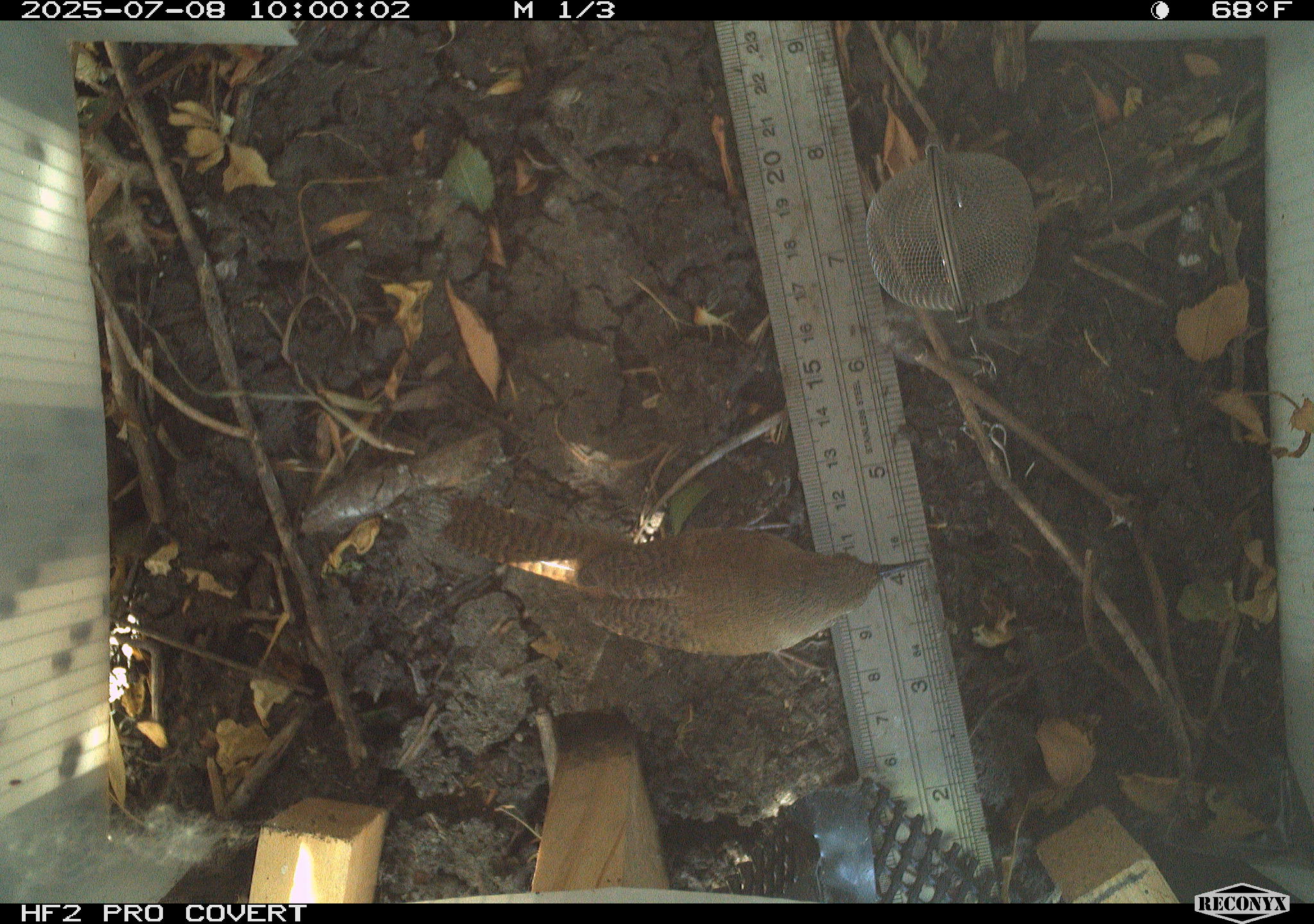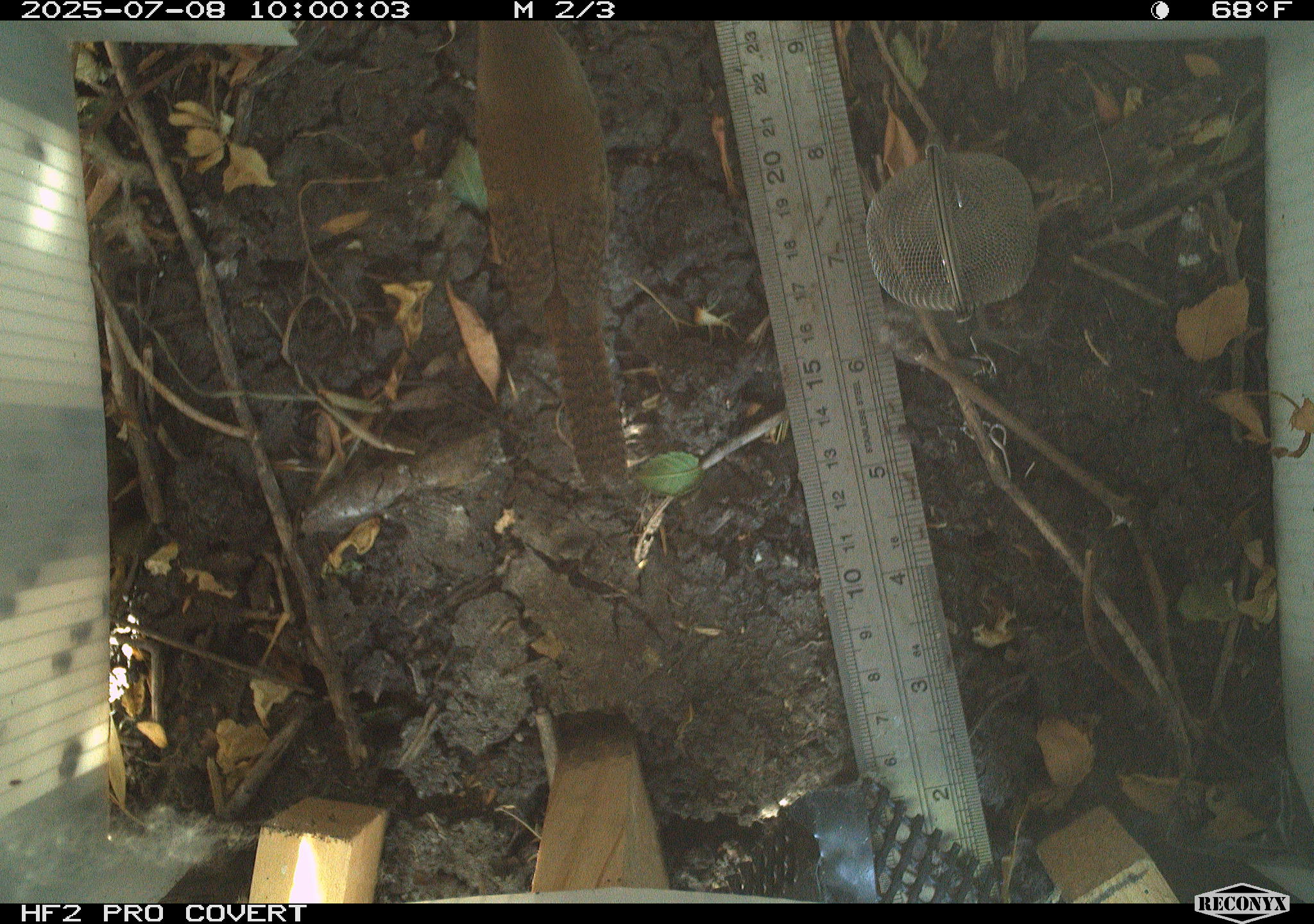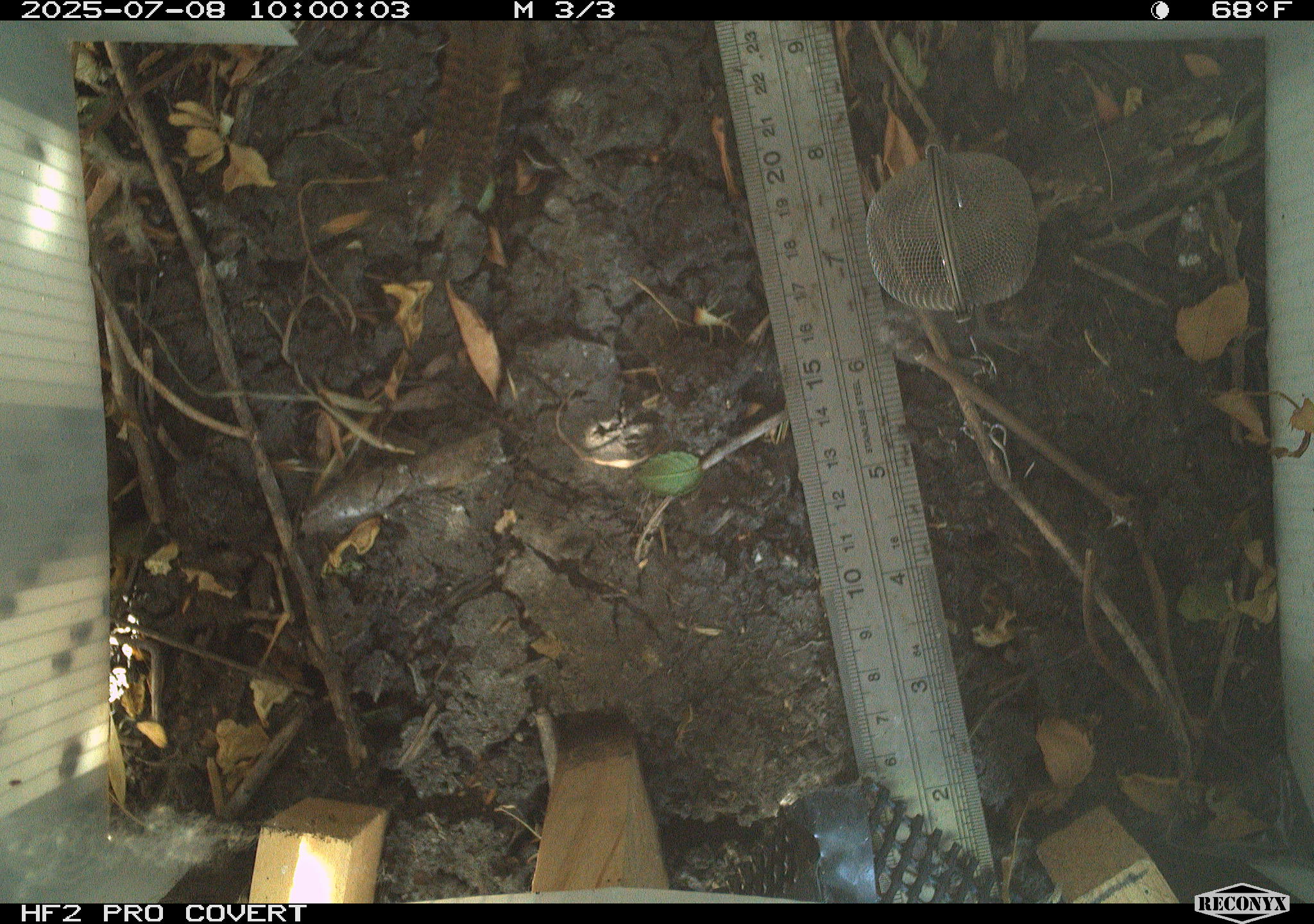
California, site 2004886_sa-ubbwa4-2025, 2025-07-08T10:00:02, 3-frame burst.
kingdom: Animalia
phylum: Chordata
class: Aves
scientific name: Aves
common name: bird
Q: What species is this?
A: Bird (Aves).